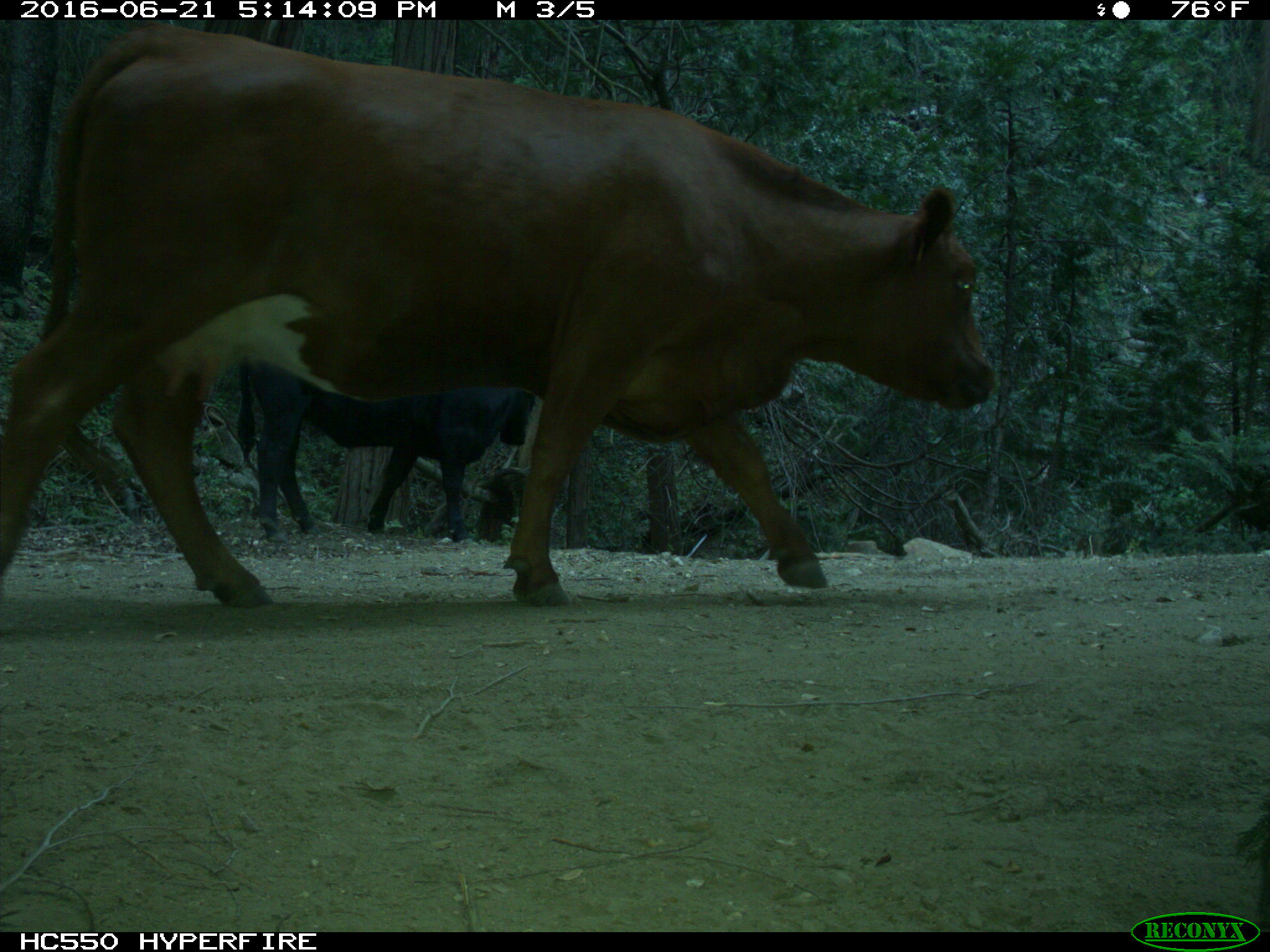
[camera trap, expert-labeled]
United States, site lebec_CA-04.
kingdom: Animalia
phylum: Chordata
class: Mammalia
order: Artiodactyla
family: Bovidae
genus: Bos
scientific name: Bos taurus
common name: domestic cow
Bos taurus (domestic cow).